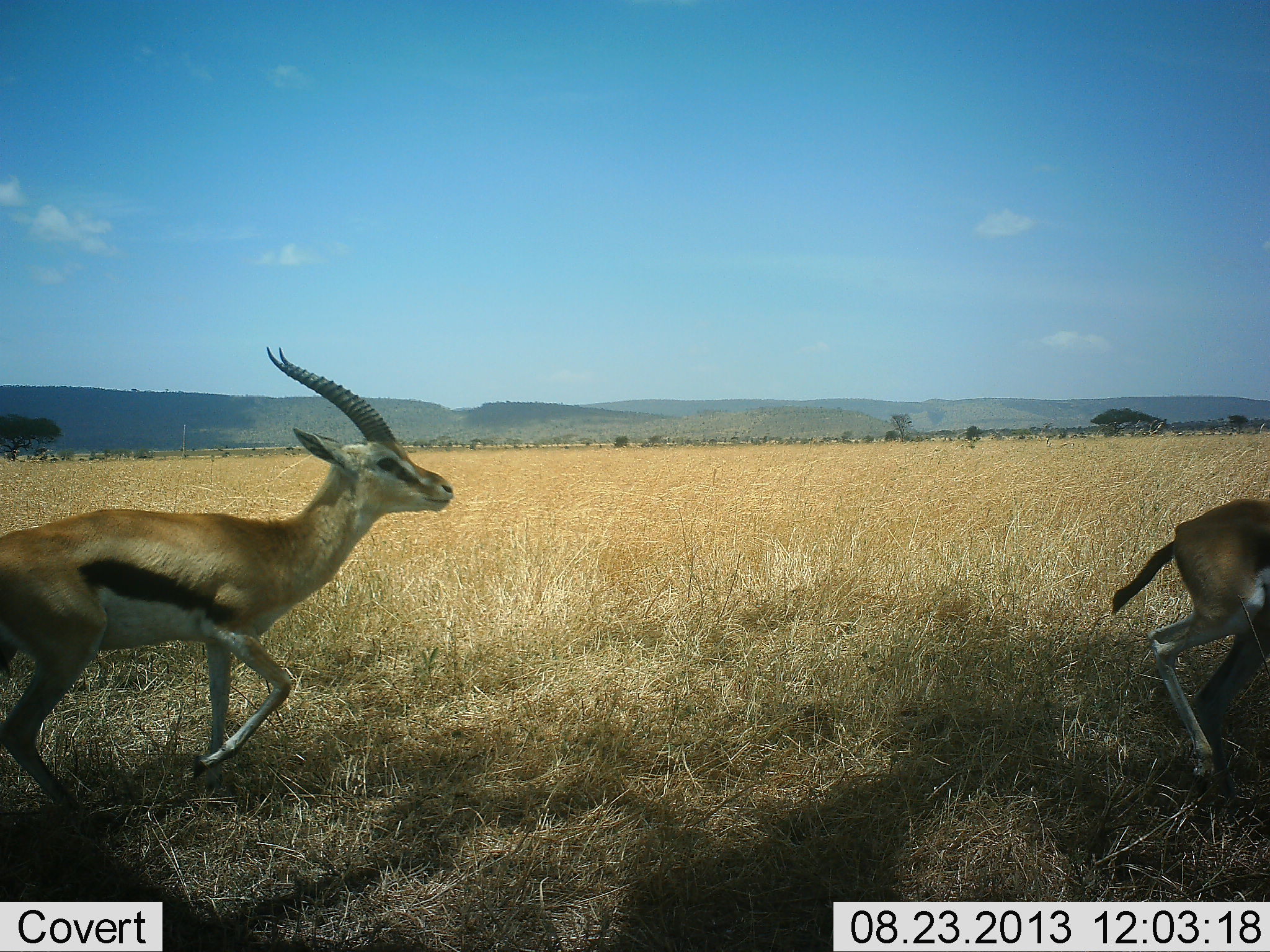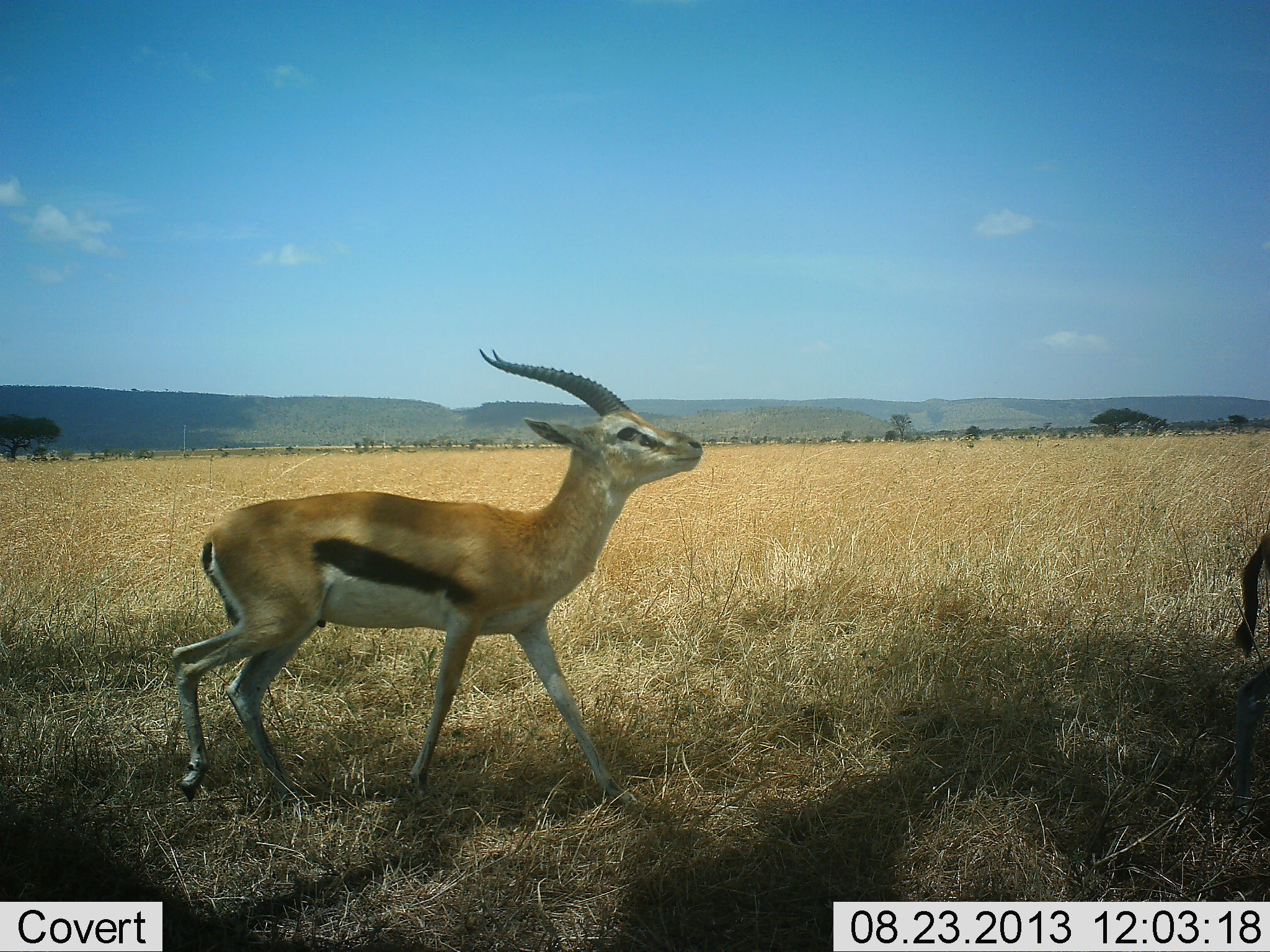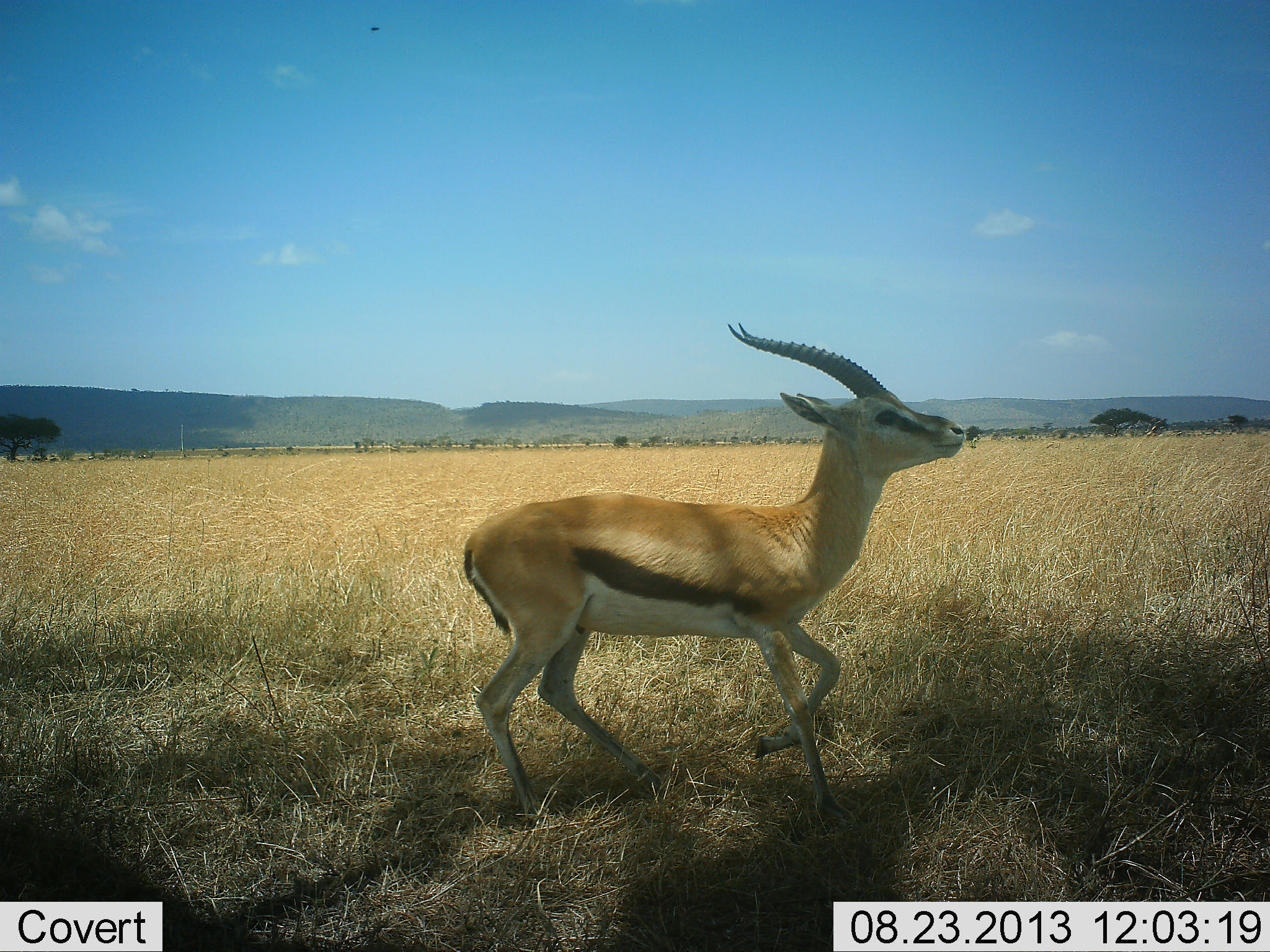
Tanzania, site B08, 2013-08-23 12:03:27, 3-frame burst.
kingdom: Animalia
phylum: Chordata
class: Mammalia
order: Artiodactyla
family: Bovidae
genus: Eudorcas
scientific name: Eudorcas thomsonii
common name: thomson's gazelle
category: gazellethomsons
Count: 4.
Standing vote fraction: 0%.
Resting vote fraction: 0%.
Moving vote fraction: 90%.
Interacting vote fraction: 30%.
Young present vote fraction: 10%.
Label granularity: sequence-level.